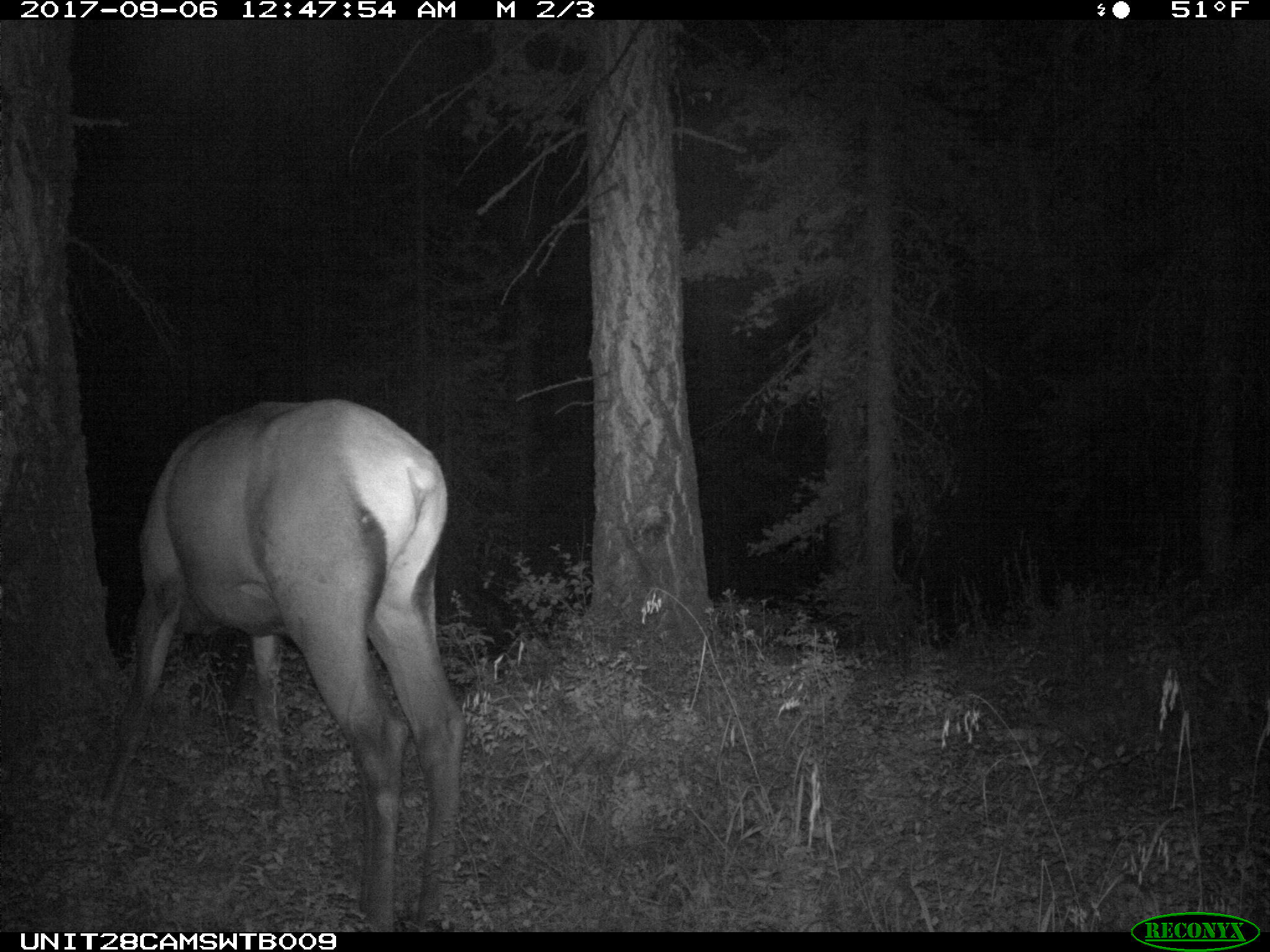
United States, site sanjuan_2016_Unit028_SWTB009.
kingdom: Animalia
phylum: Chordata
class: Mammalia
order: Artiodactyla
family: Cervidae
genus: Cervus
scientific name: Cervus elaphus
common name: red deer